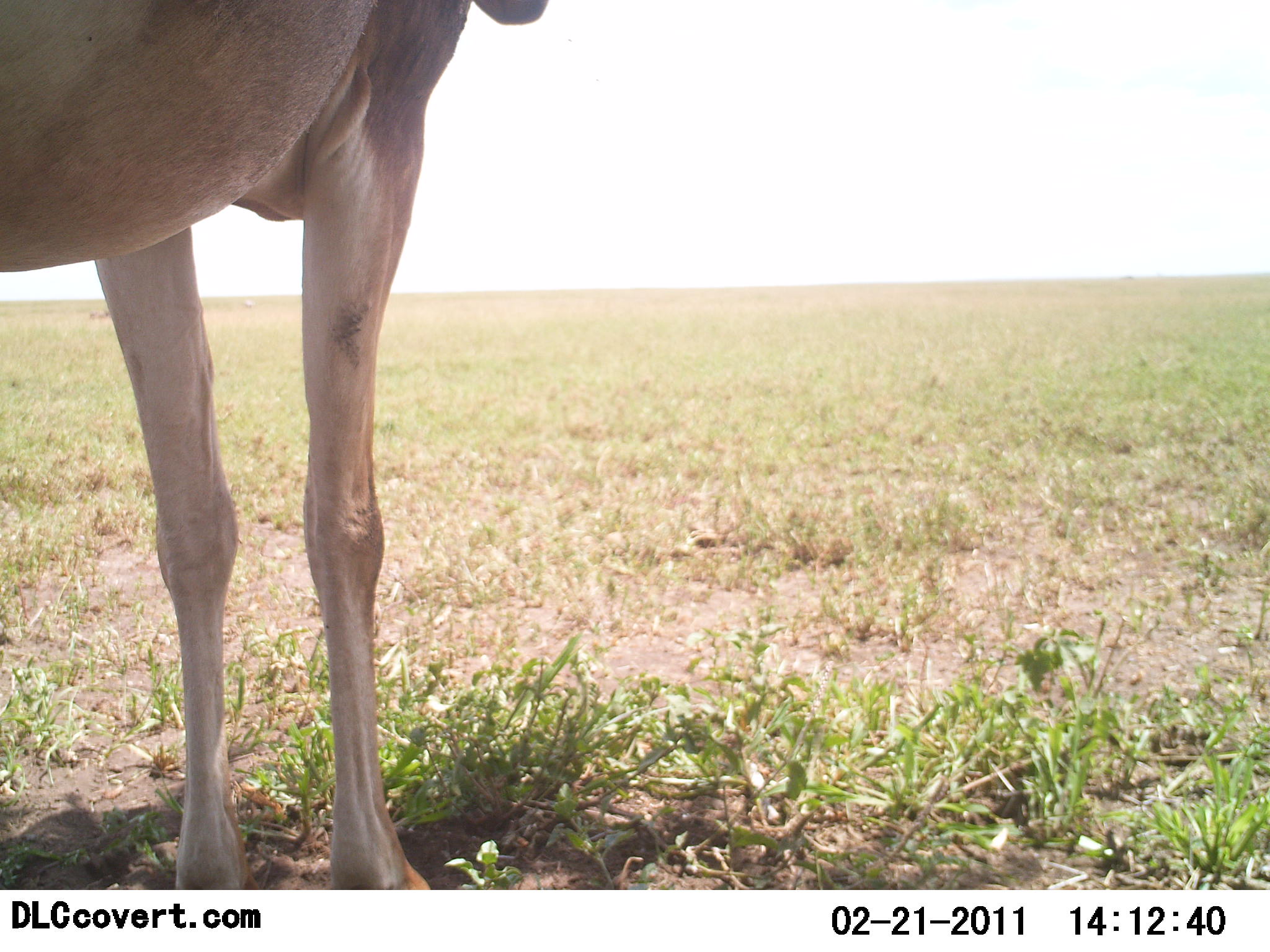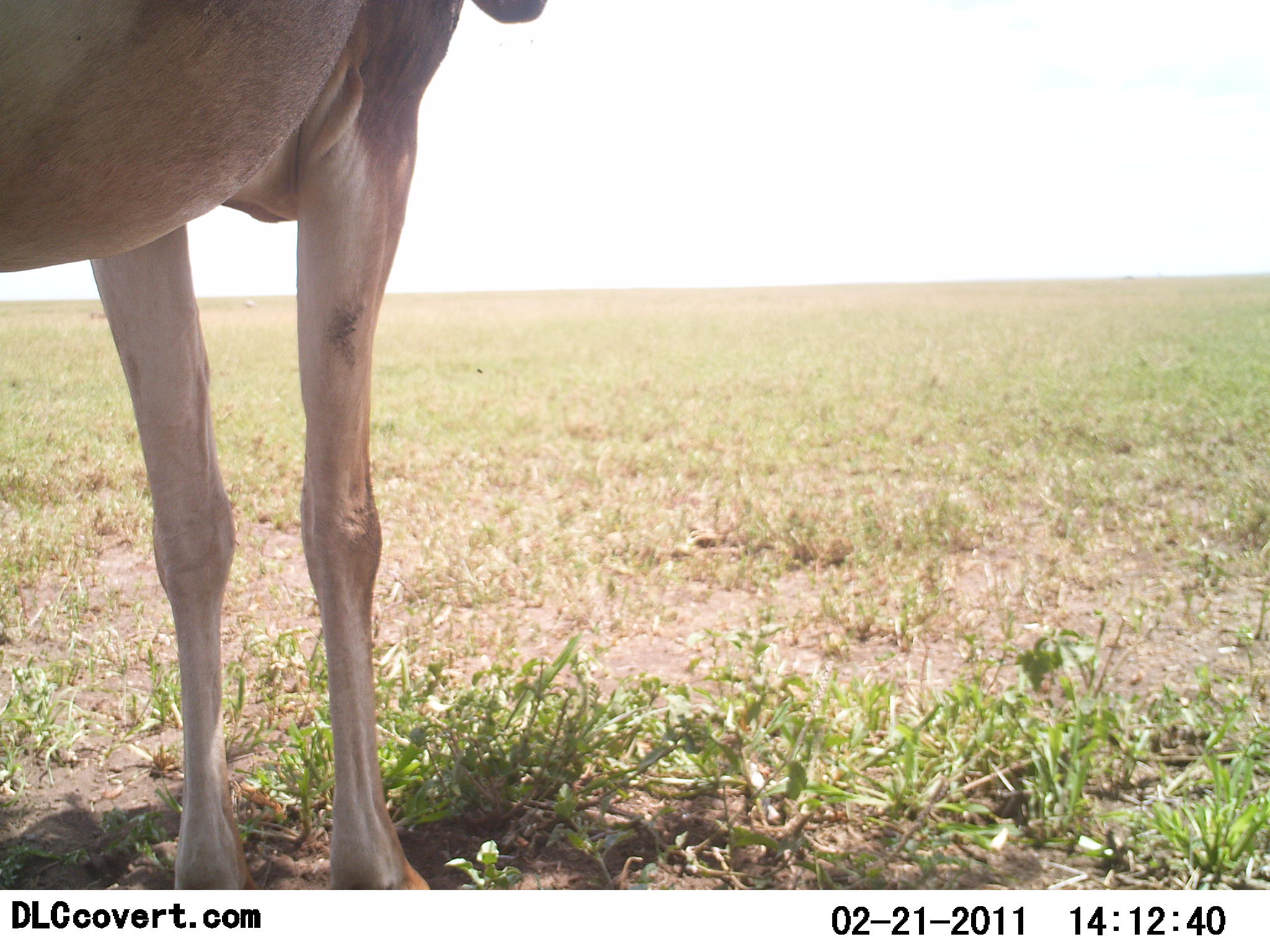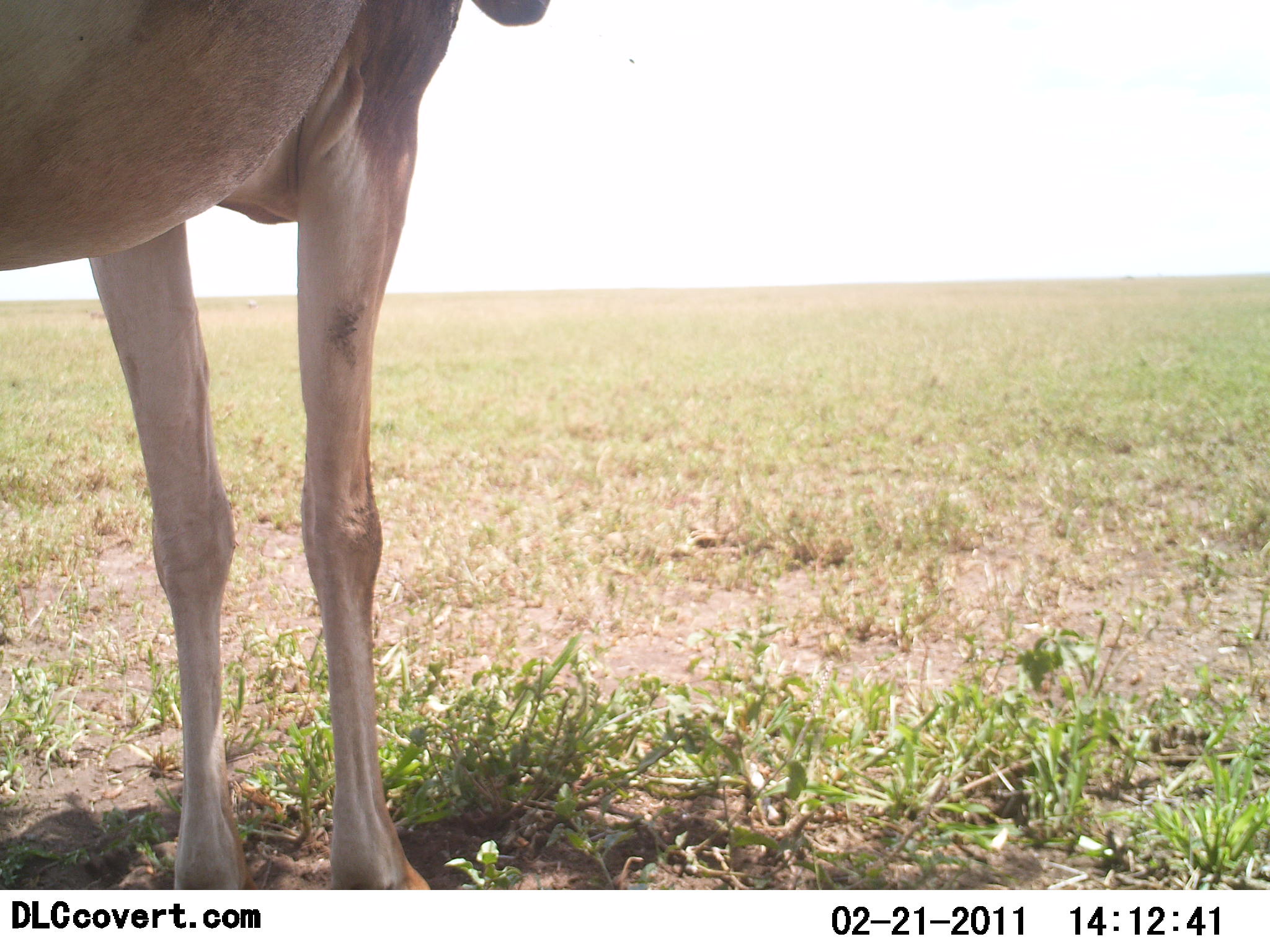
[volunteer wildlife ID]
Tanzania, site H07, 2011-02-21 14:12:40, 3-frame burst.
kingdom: Animalia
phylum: Chordata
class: Mammalia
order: Artiodactyla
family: Bovidae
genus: Alcelaphus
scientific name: Alcelaphus buselaphus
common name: hartebeest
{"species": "hartebeest (Alcelaphus buselaphus)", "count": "1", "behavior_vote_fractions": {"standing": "92%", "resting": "0%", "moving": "8%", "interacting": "0%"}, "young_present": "0%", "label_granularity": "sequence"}